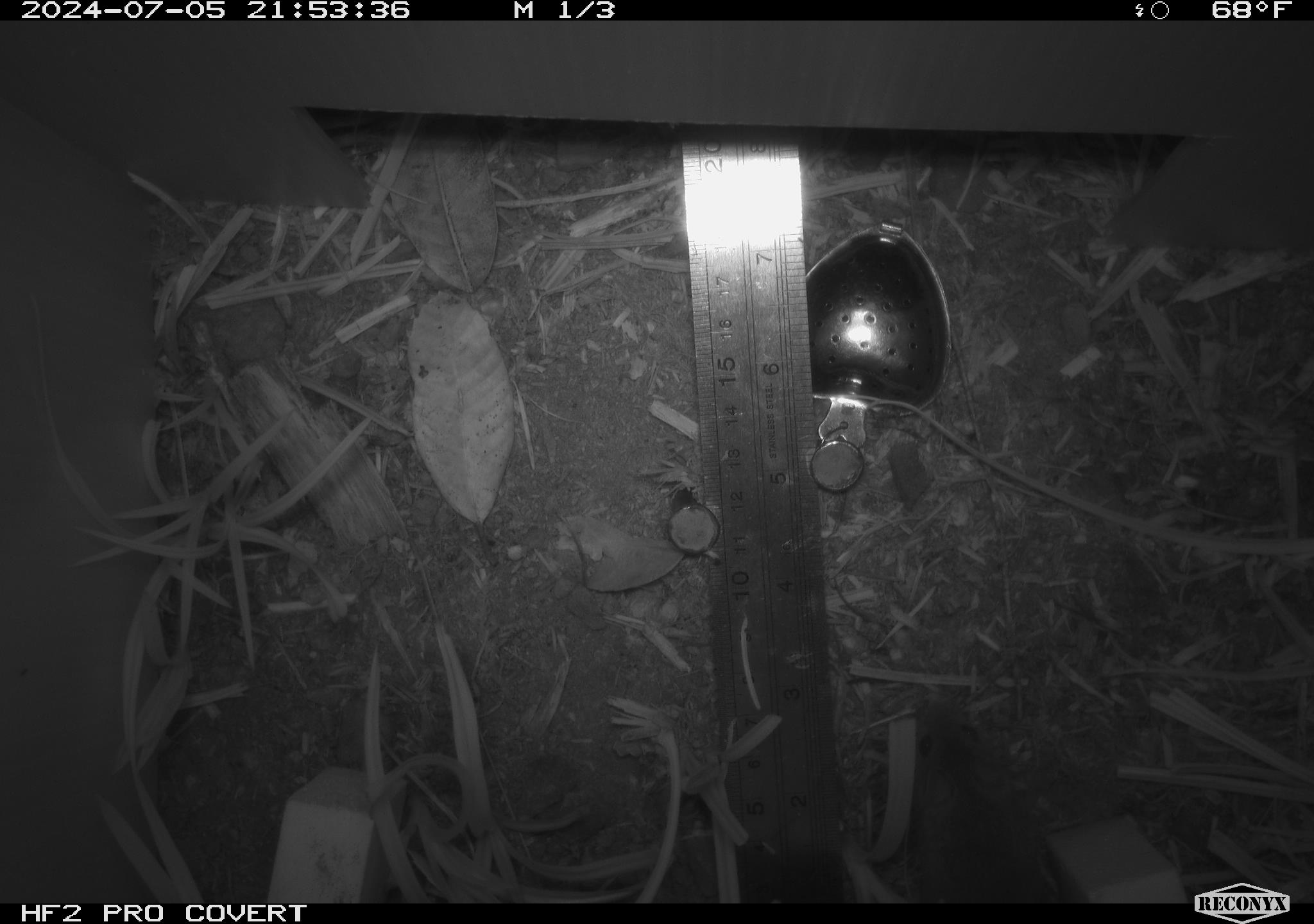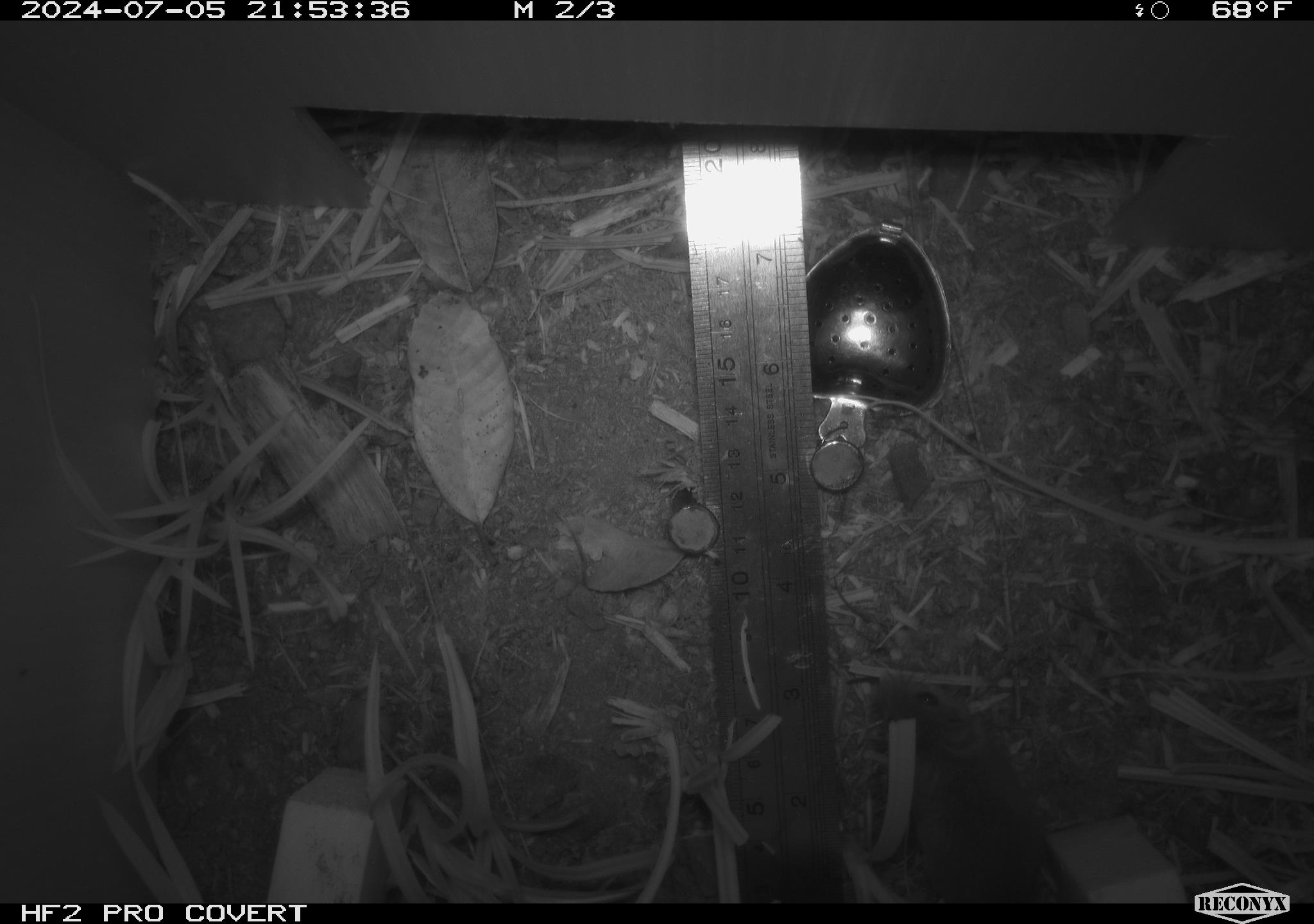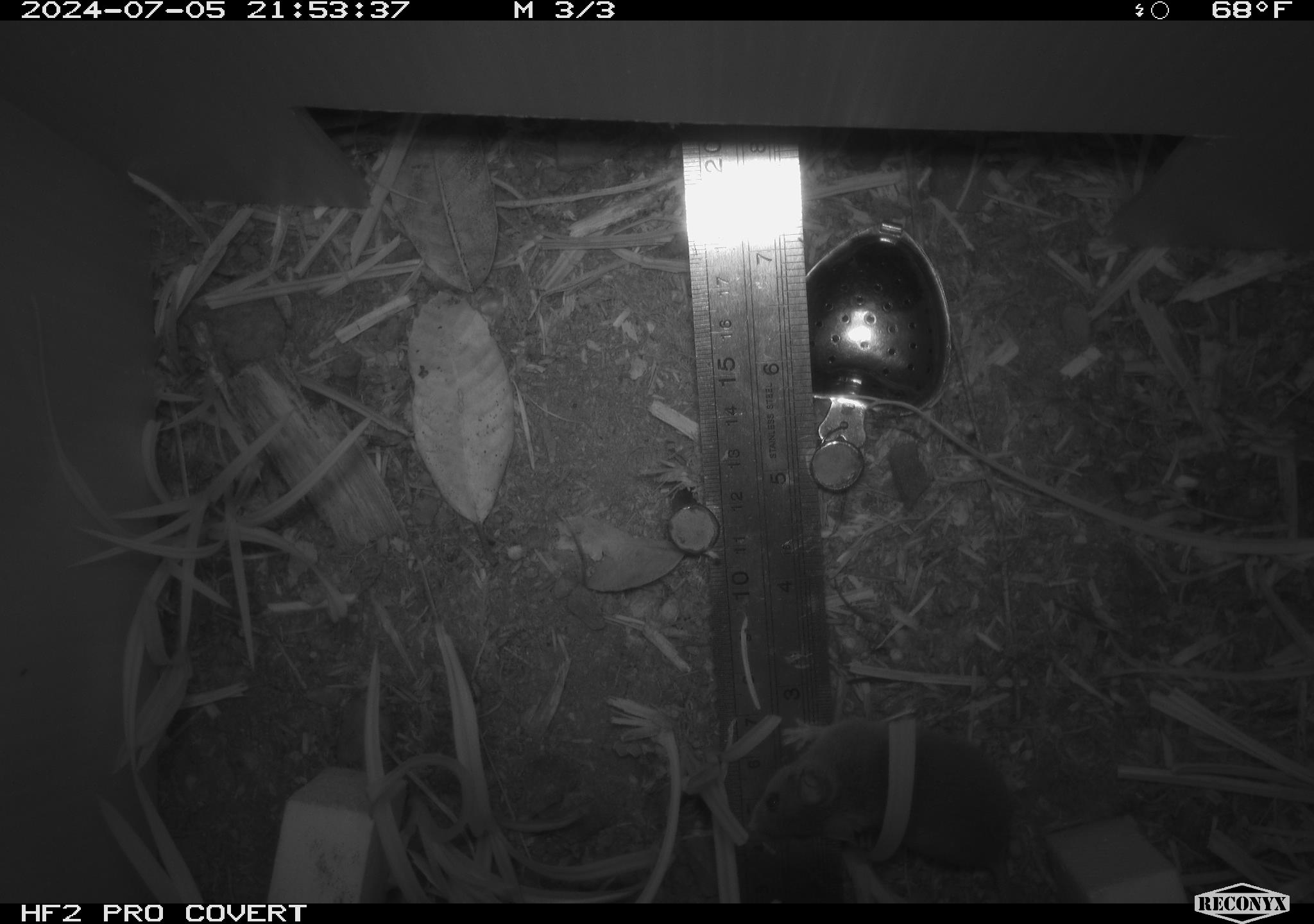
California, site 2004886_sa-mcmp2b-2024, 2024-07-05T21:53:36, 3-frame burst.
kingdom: Animalia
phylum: Chordata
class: Mammalia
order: Rodentia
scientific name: Rodentia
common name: mouse species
Mouse species (Rodentia).